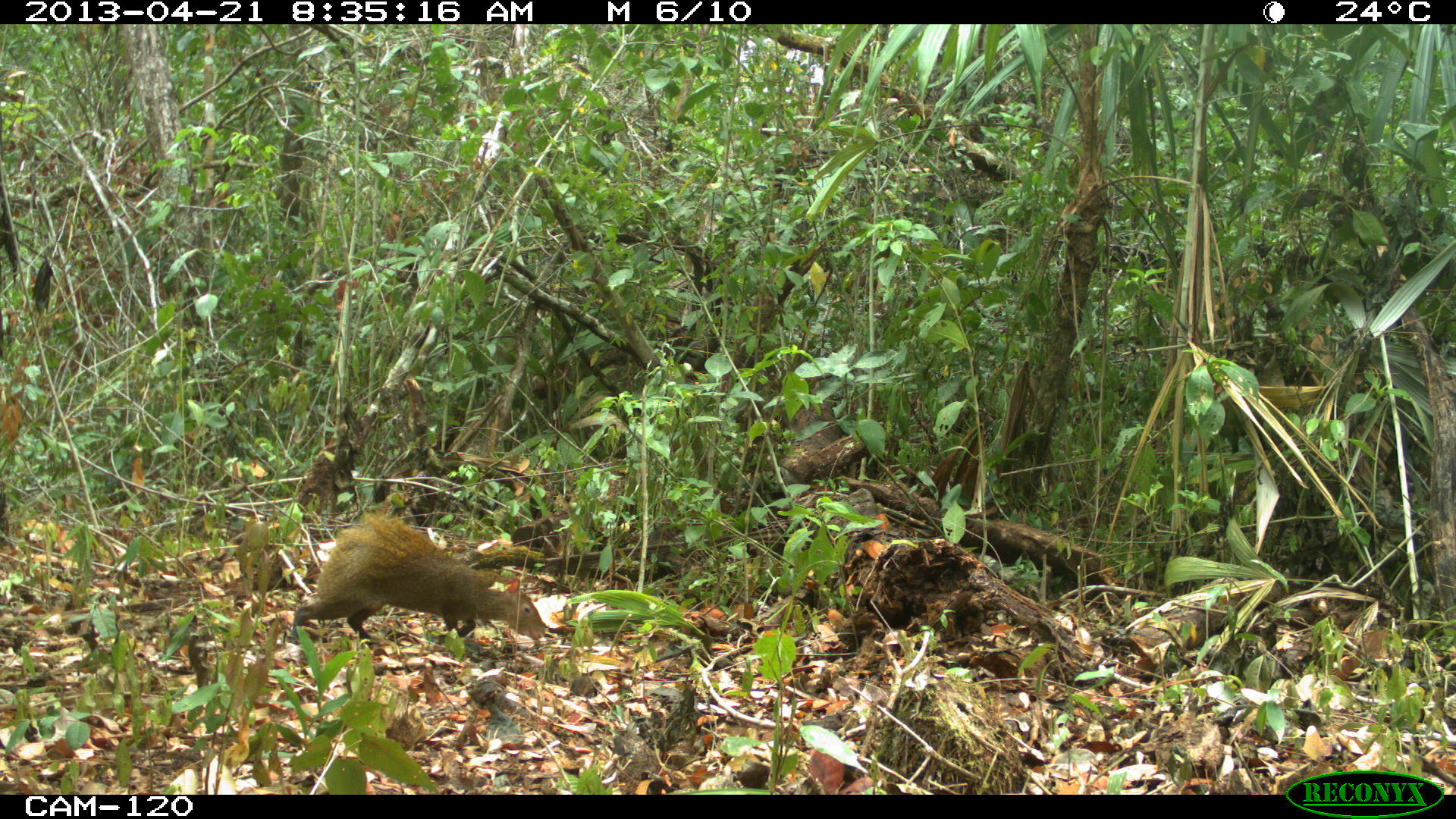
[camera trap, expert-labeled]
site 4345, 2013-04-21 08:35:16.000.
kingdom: Animalia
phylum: Chordata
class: Mammalia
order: Rodentia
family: Dasyproctidae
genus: Dasyprocta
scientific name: Dasyprocta punctata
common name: central american agouti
Dasyprocta punctata (central american agouti), count 1.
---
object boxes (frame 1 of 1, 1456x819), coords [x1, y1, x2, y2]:
dasyprocta punctata: [287, 513, 547, 649]